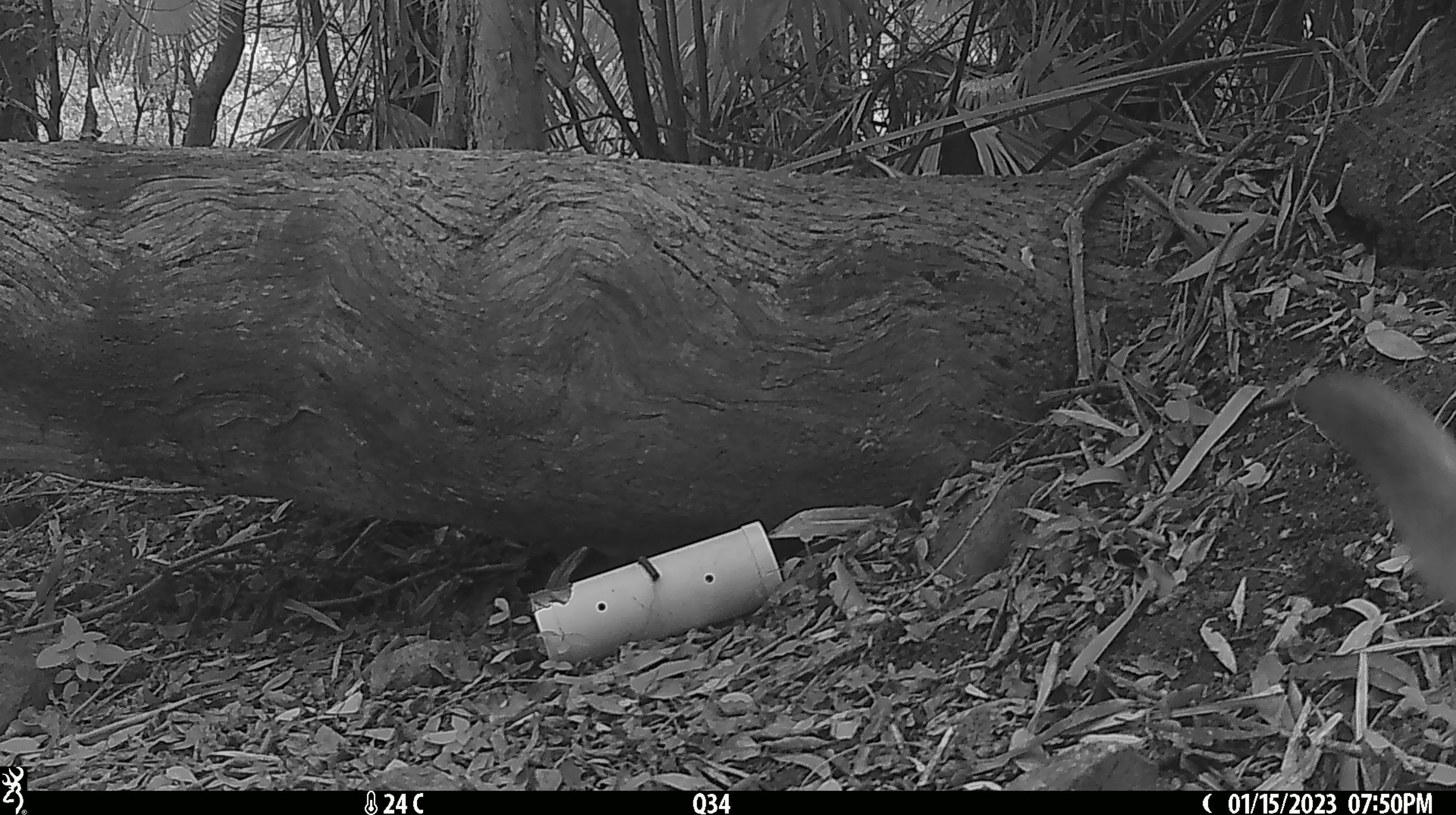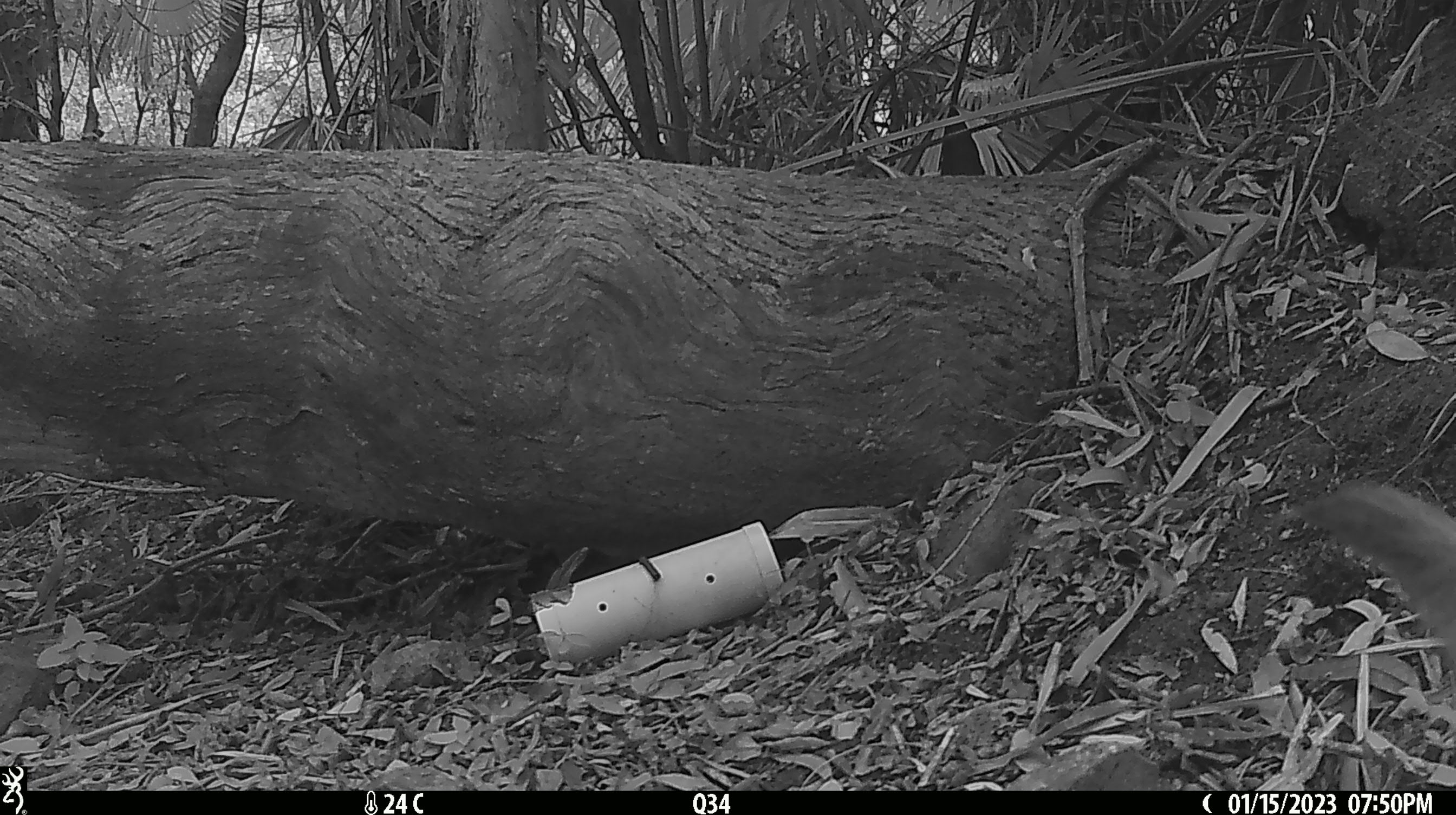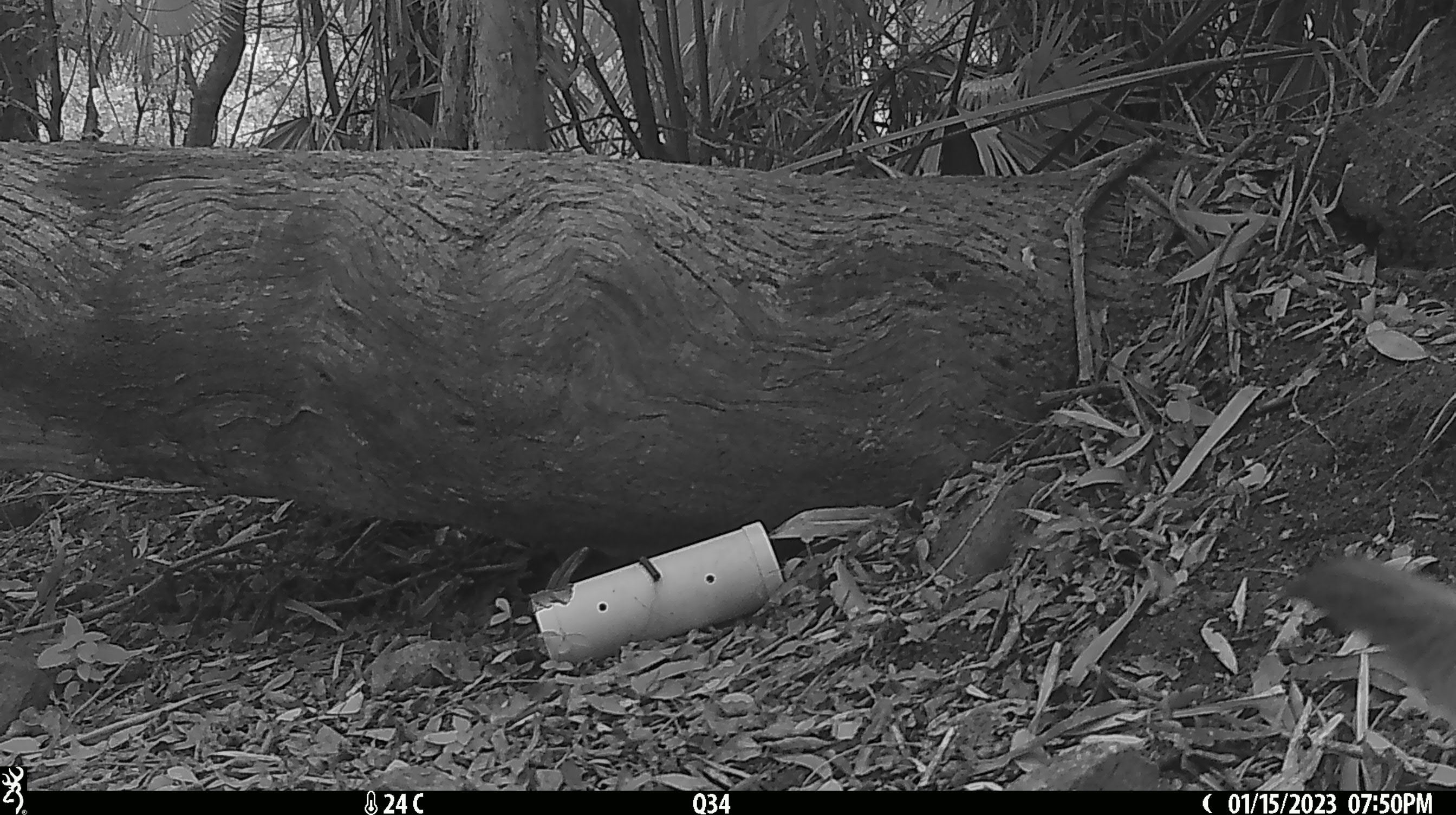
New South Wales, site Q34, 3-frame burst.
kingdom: Animalia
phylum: Chordata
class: Mammalia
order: Carnivora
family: Canidae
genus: Canis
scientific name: Canis familiaris dingo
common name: dingo